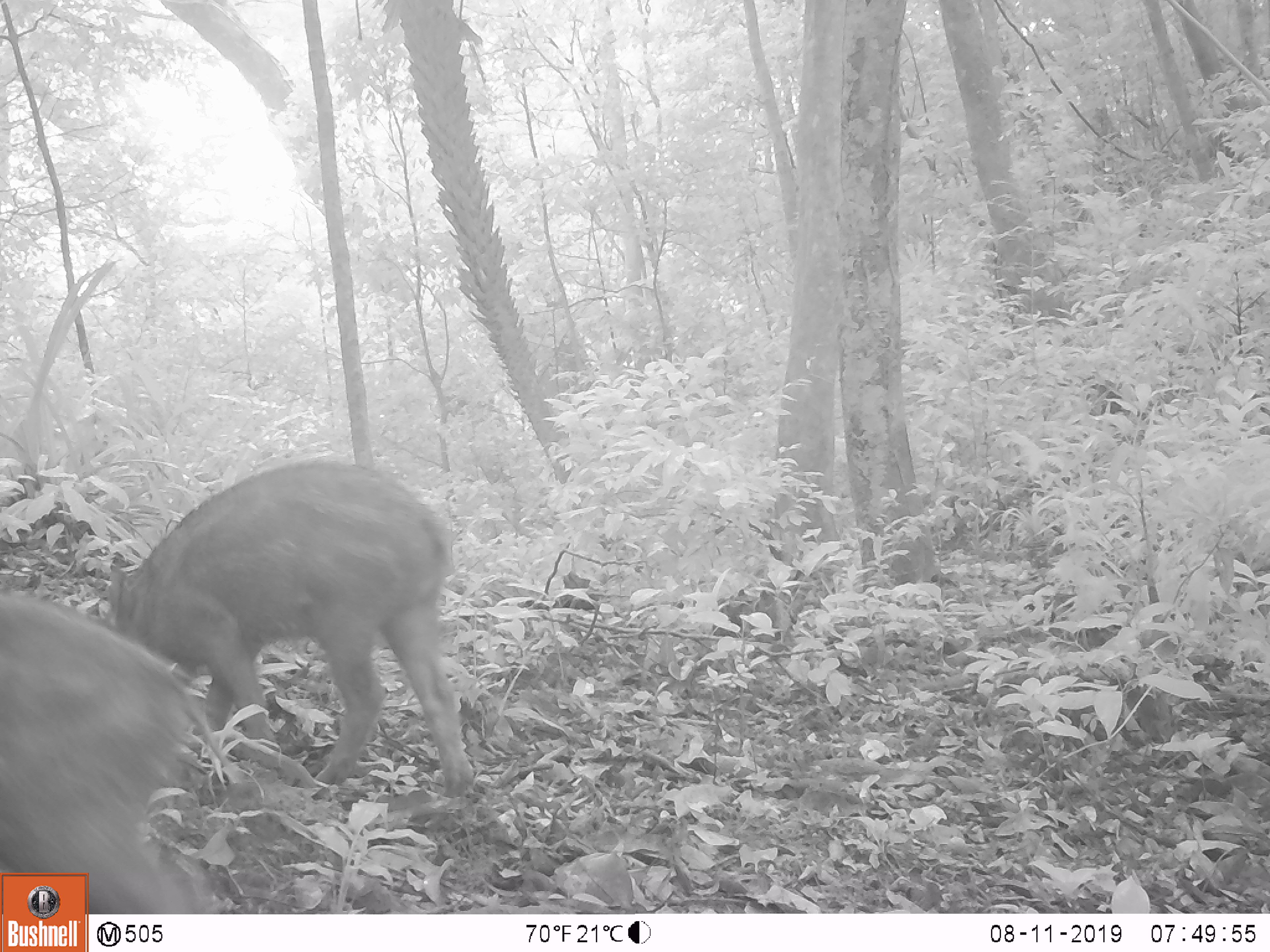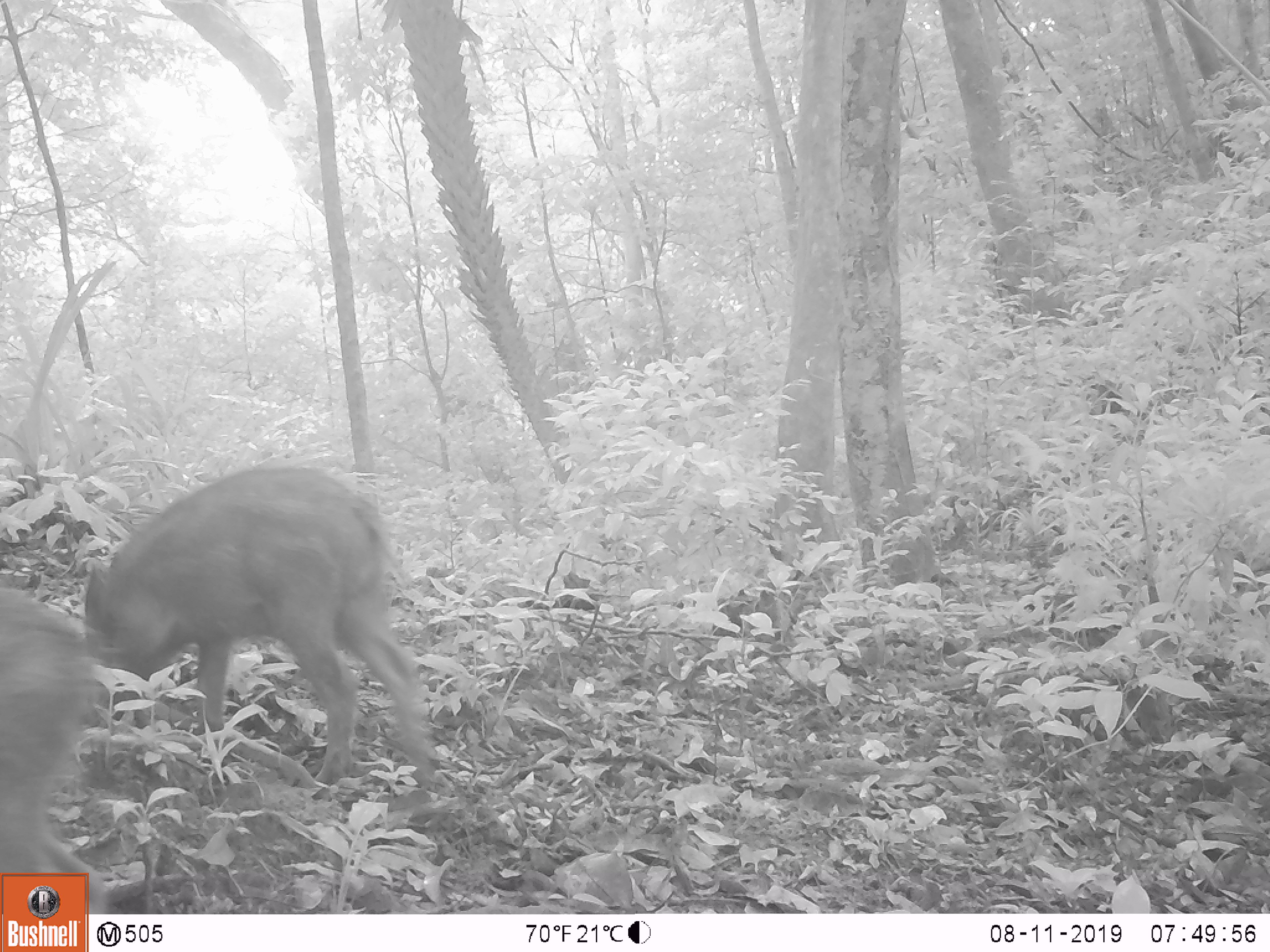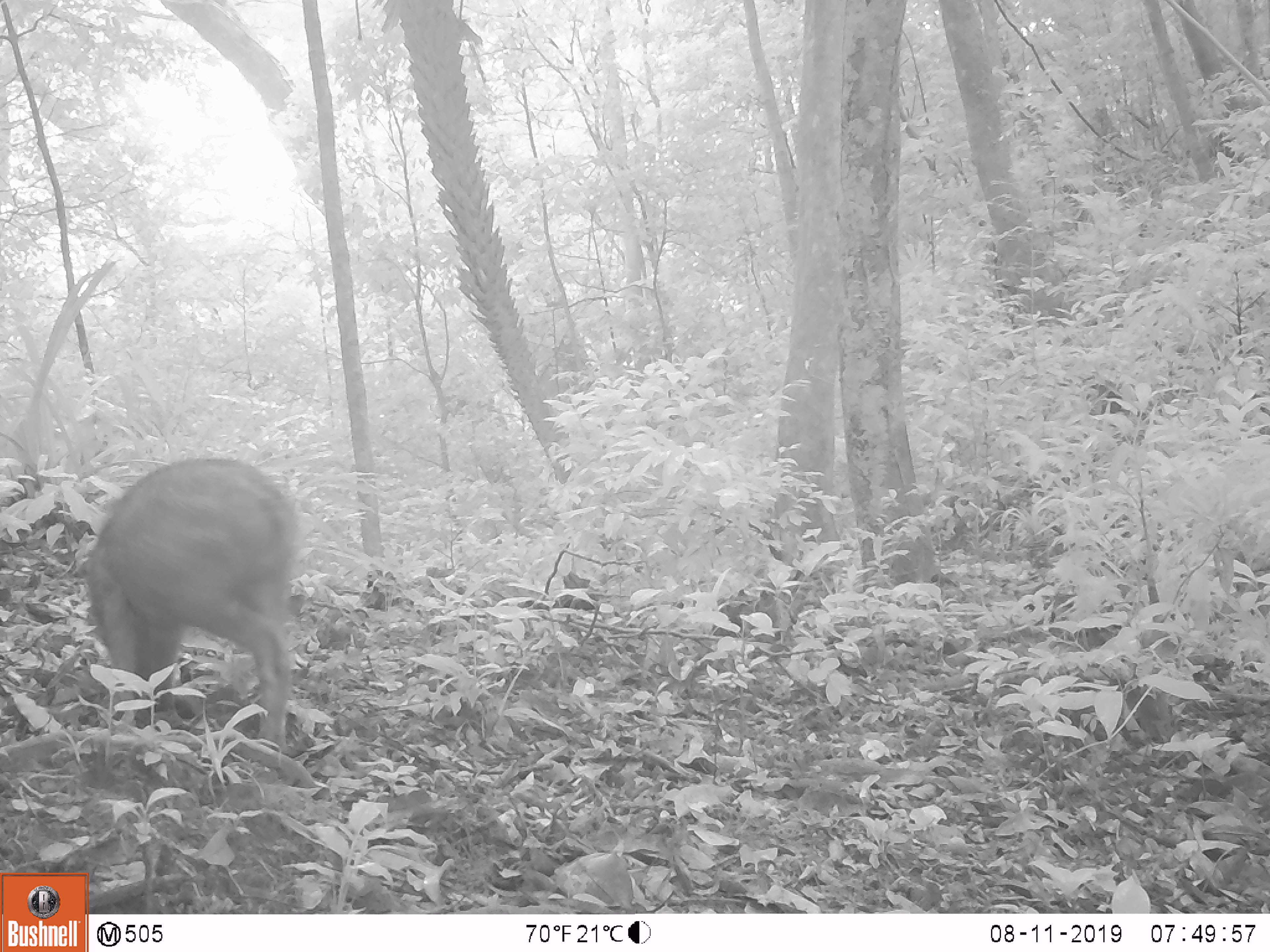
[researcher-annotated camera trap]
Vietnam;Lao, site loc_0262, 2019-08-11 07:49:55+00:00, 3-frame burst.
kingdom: Animalia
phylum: Chordata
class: Mammalia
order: Artiodactyla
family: Suidae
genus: Sus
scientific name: Sus scrofa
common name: eurasian wild pig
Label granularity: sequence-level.